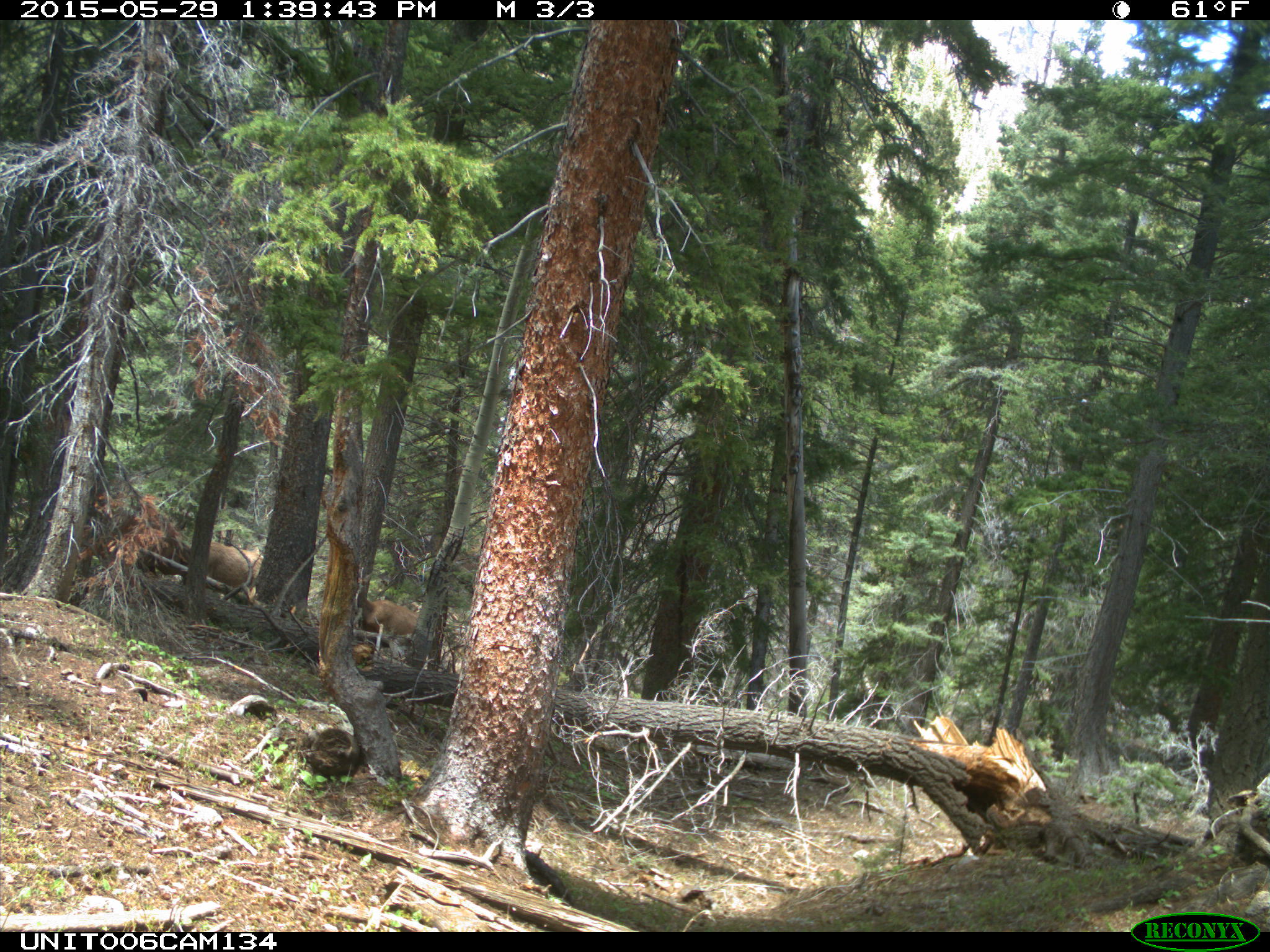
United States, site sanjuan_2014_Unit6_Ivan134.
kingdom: Animalia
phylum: Chordata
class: Mammalia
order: Artiodactyla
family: Cervidae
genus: Cervus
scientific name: Cervus elaphus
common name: red deer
Cervus elaphus (red deer).